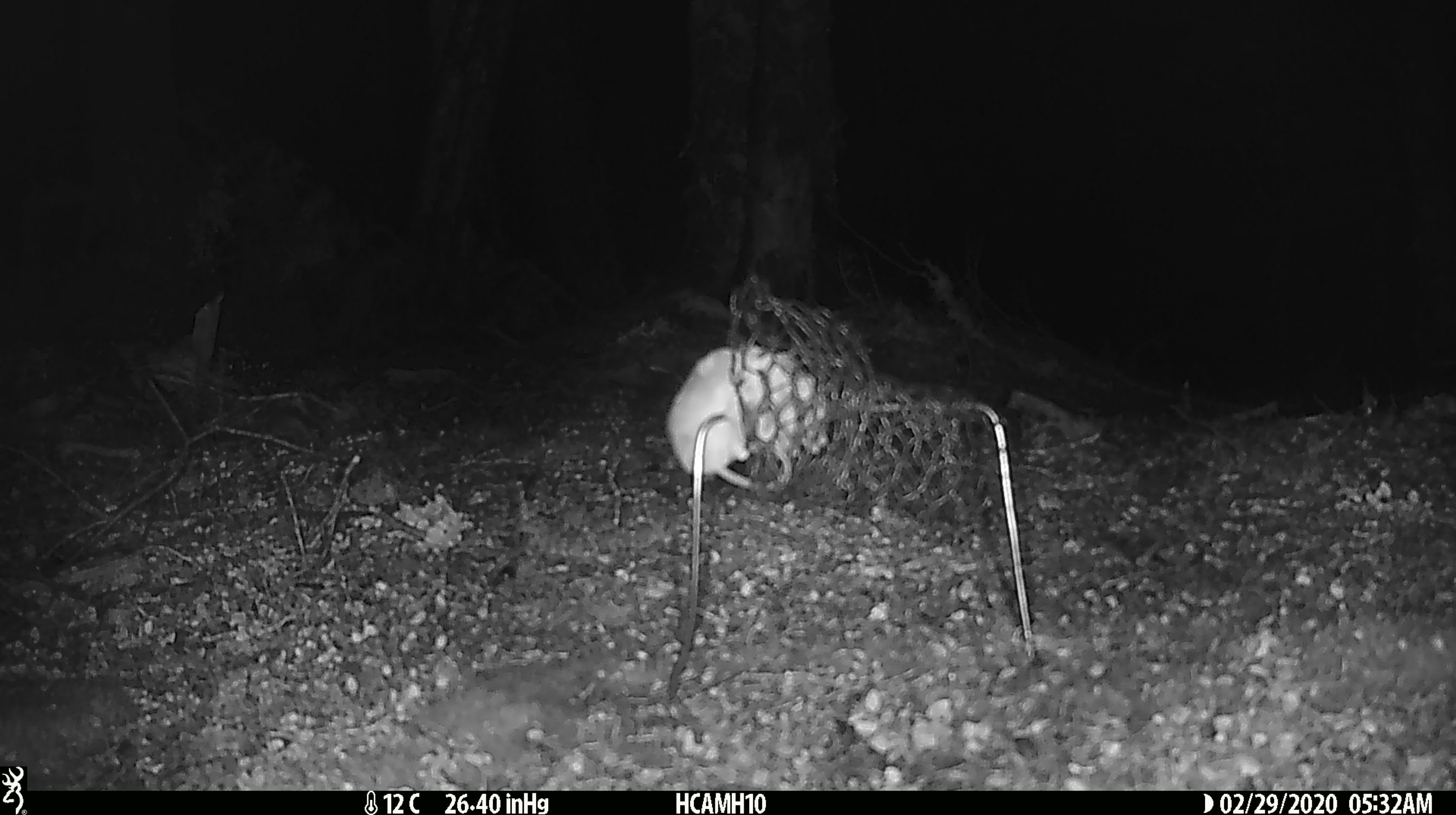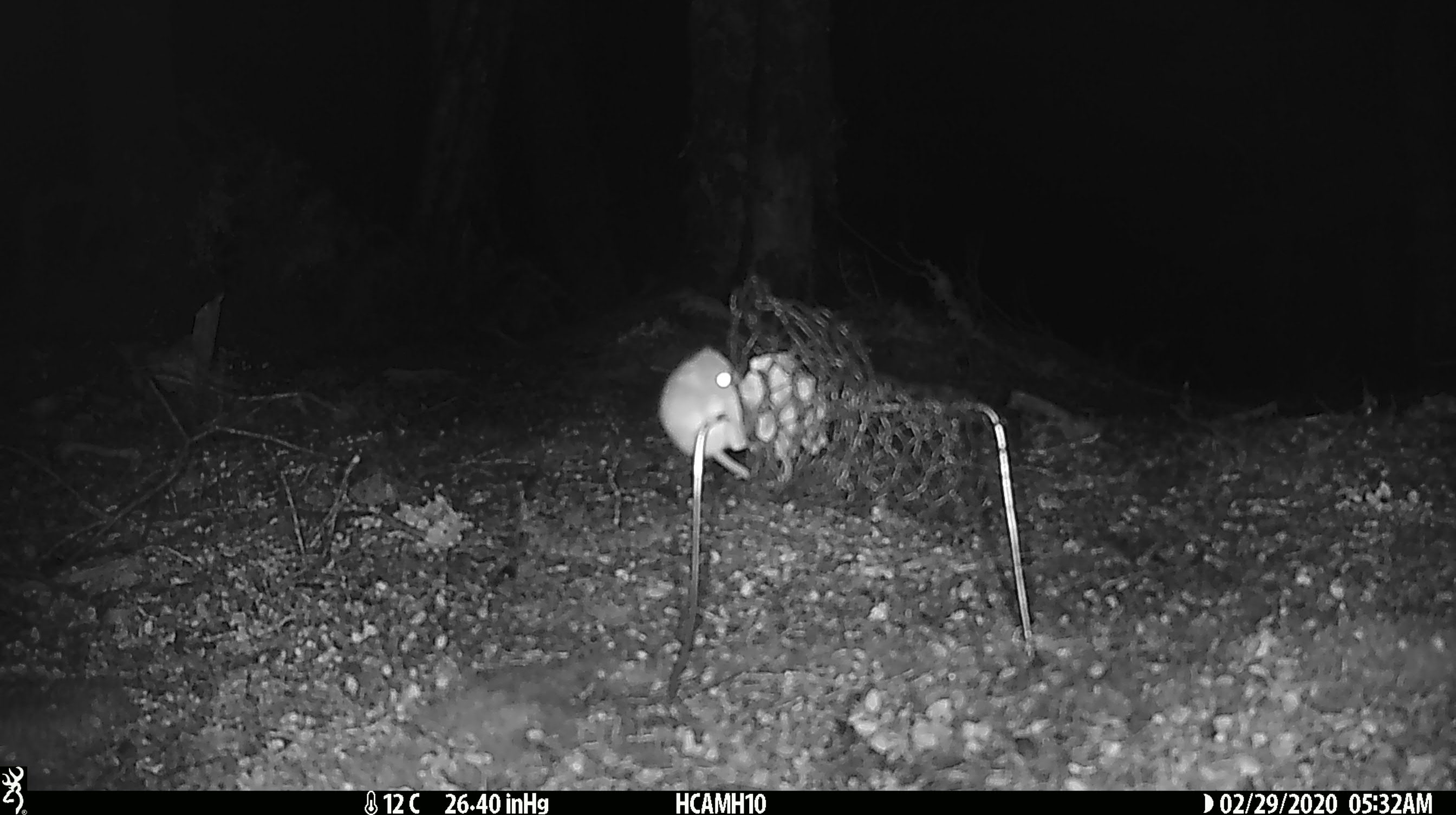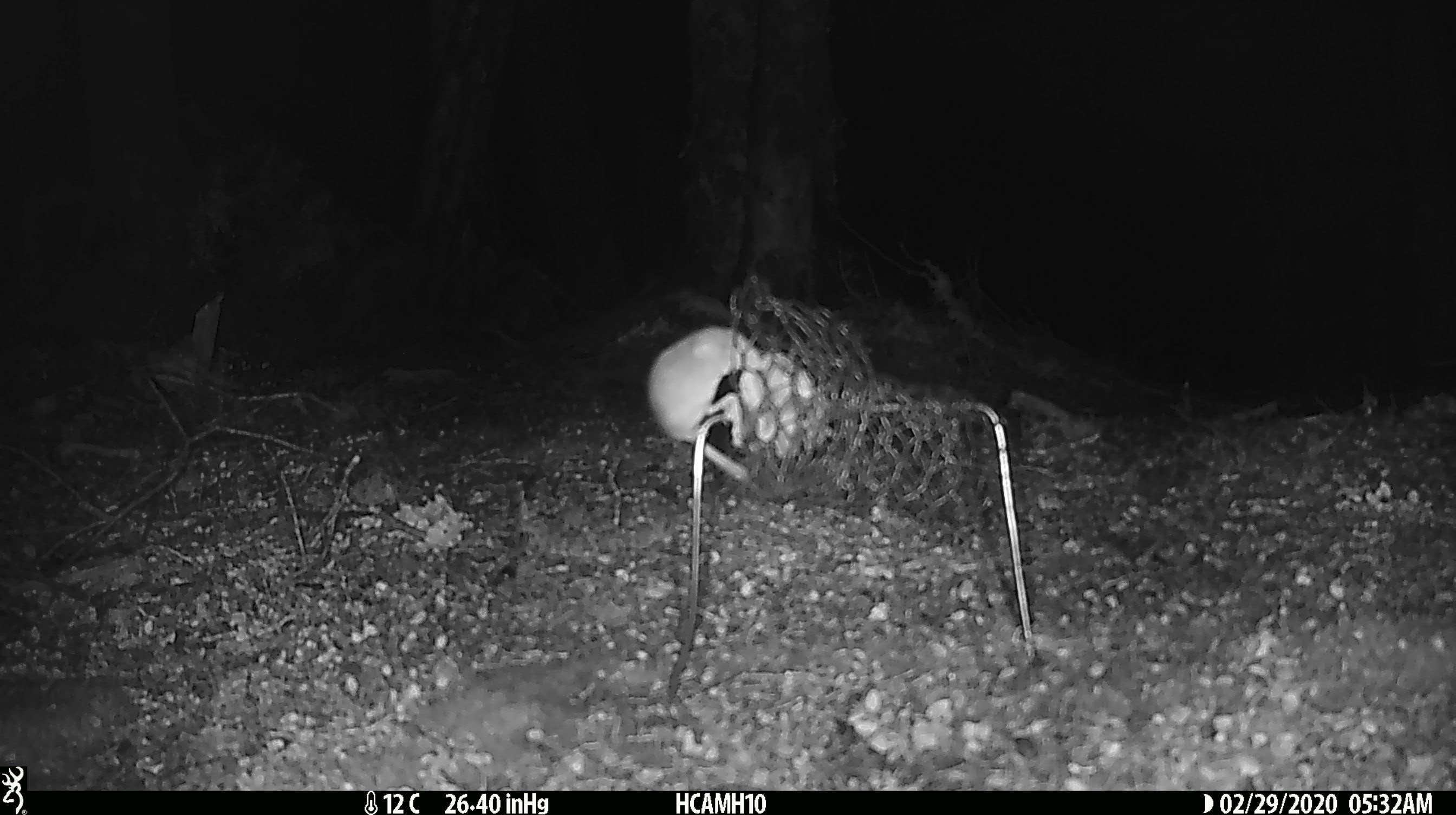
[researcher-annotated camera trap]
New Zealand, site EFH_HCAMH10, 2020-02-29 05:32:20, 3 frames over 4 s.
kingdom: Animalia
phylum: Chordata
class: Mammalia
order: Rodentia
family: Muridae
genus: Mus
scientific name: Mus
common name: mouse